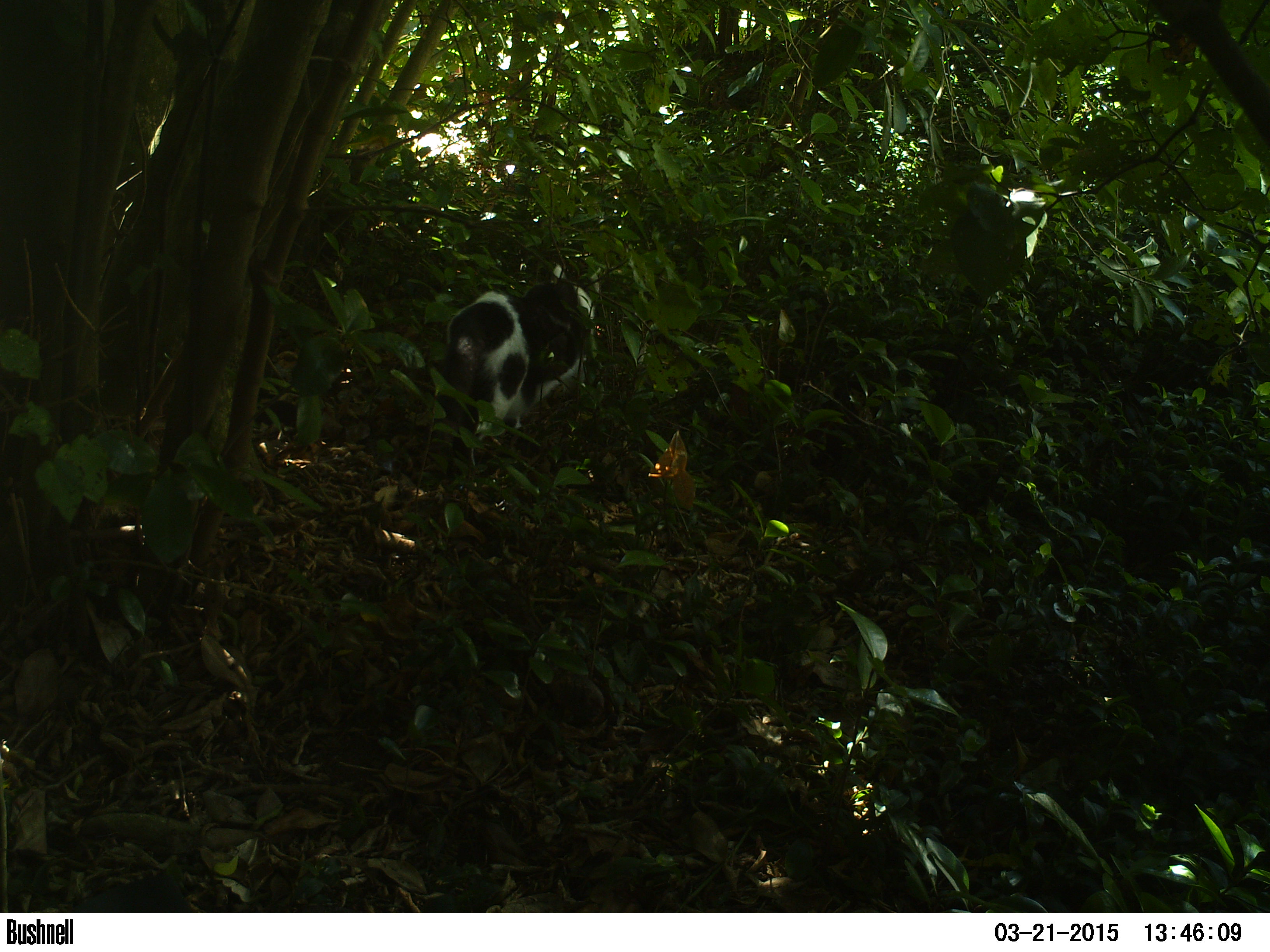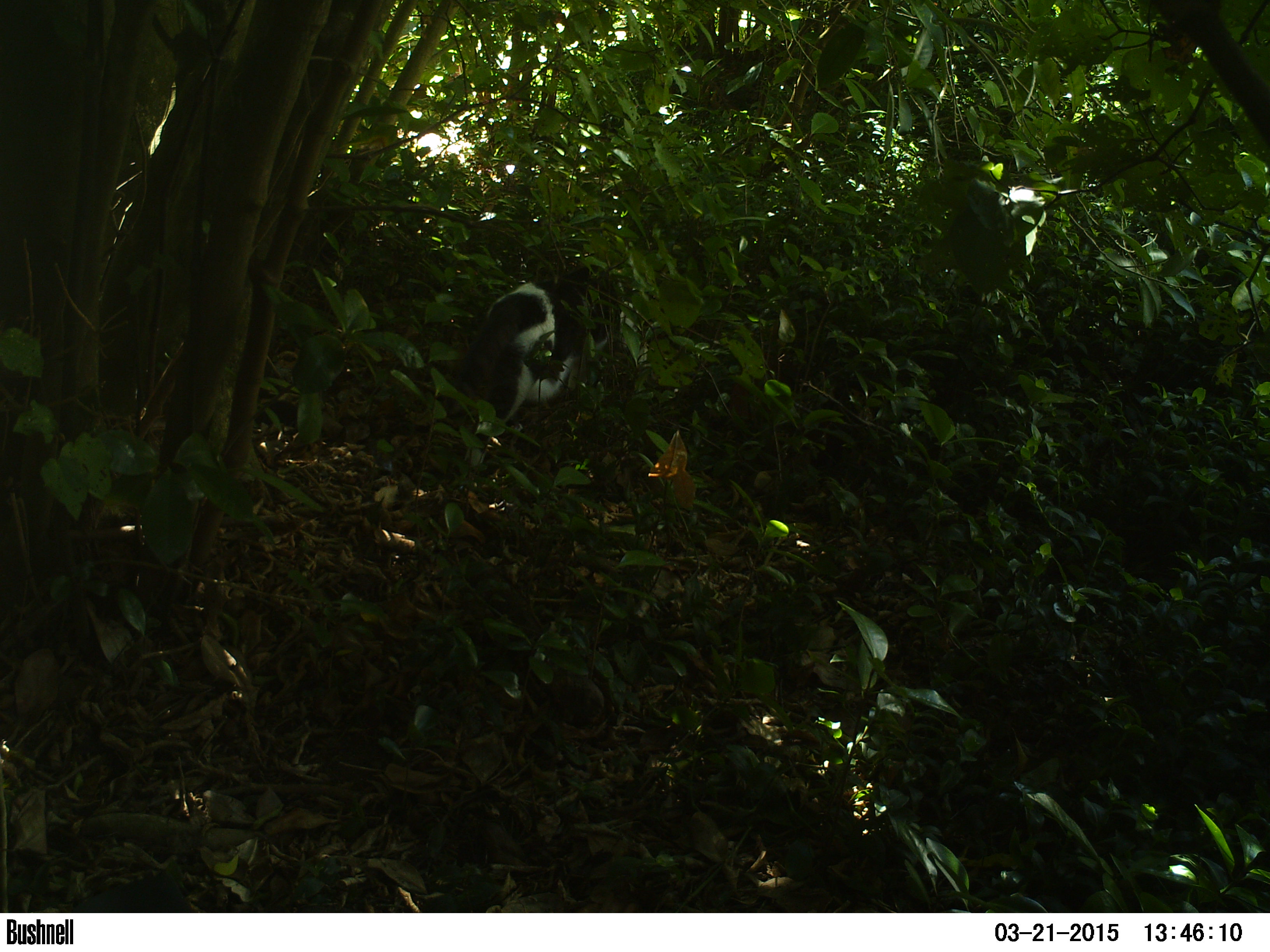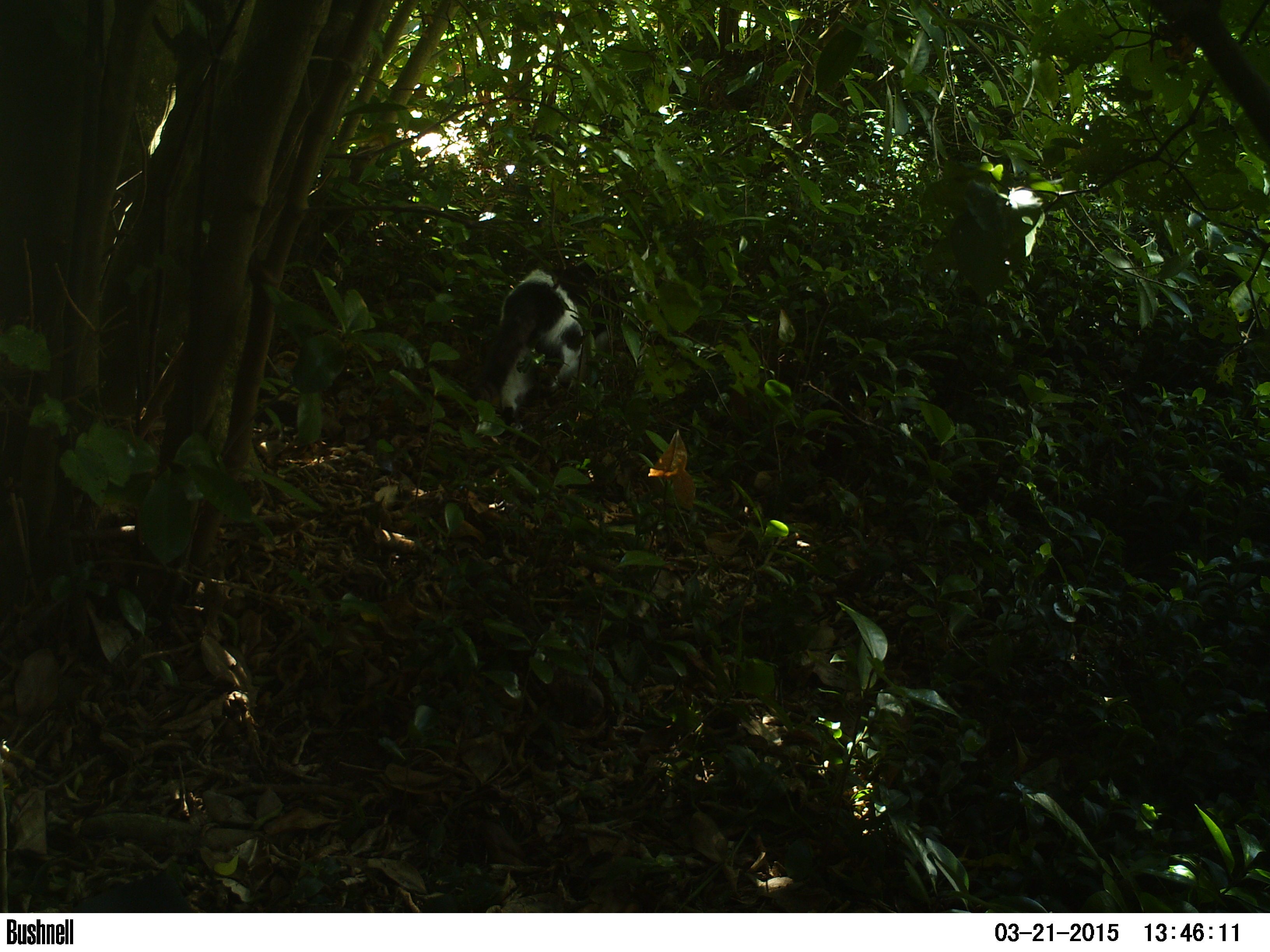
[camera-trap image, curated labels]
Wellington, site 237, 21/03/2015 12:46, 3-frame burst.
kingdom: Animalia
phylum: Chordata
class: Mammalia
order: Carnivora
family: Felidae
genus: Felis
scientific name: Felis catus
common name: cat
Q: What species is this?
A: Cat (Felis catus).